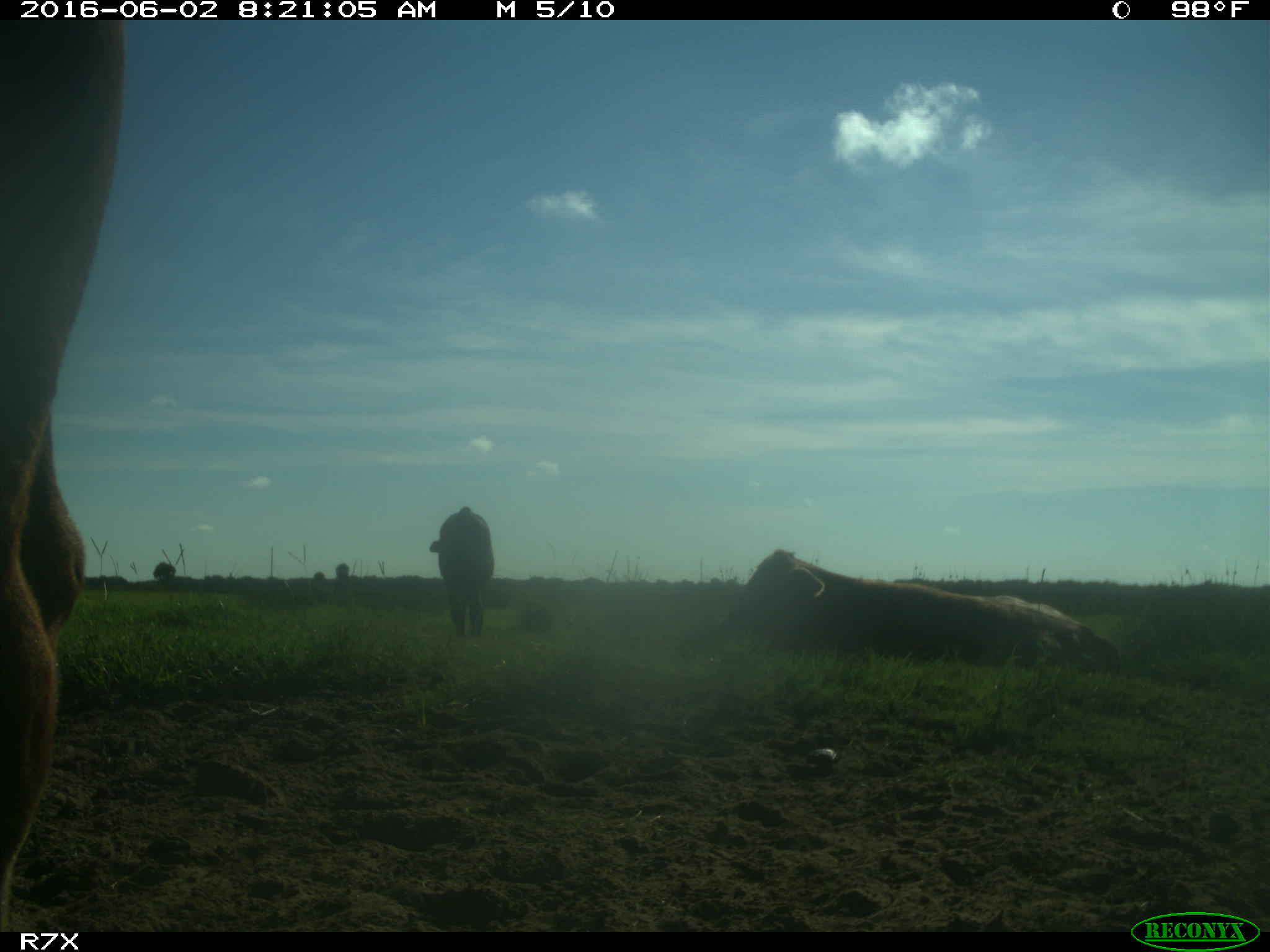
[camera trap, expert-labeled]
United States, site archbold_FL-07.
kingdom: Animalia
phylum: Chordata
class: Mammalia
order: Artiodactyla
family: Bovidae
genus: Bos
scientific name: Bos taurus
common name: domestic cow